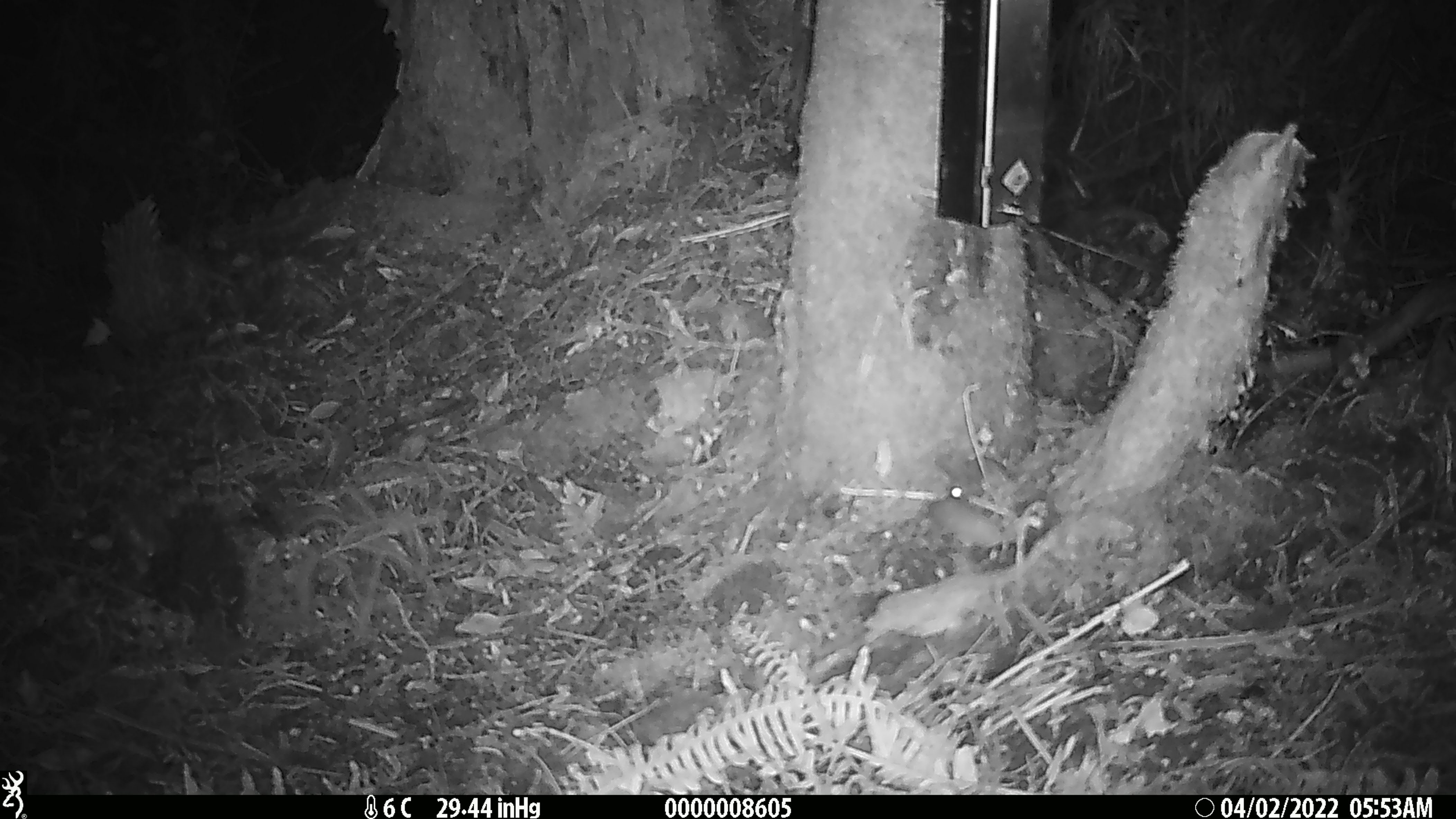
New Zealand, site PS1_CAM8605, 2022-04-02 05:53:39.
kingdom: Animalia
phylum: Chordata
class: Mammalia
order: Rodentia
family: Muridae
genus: Mus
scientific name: Mus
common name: mouse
Mouse (Mus).